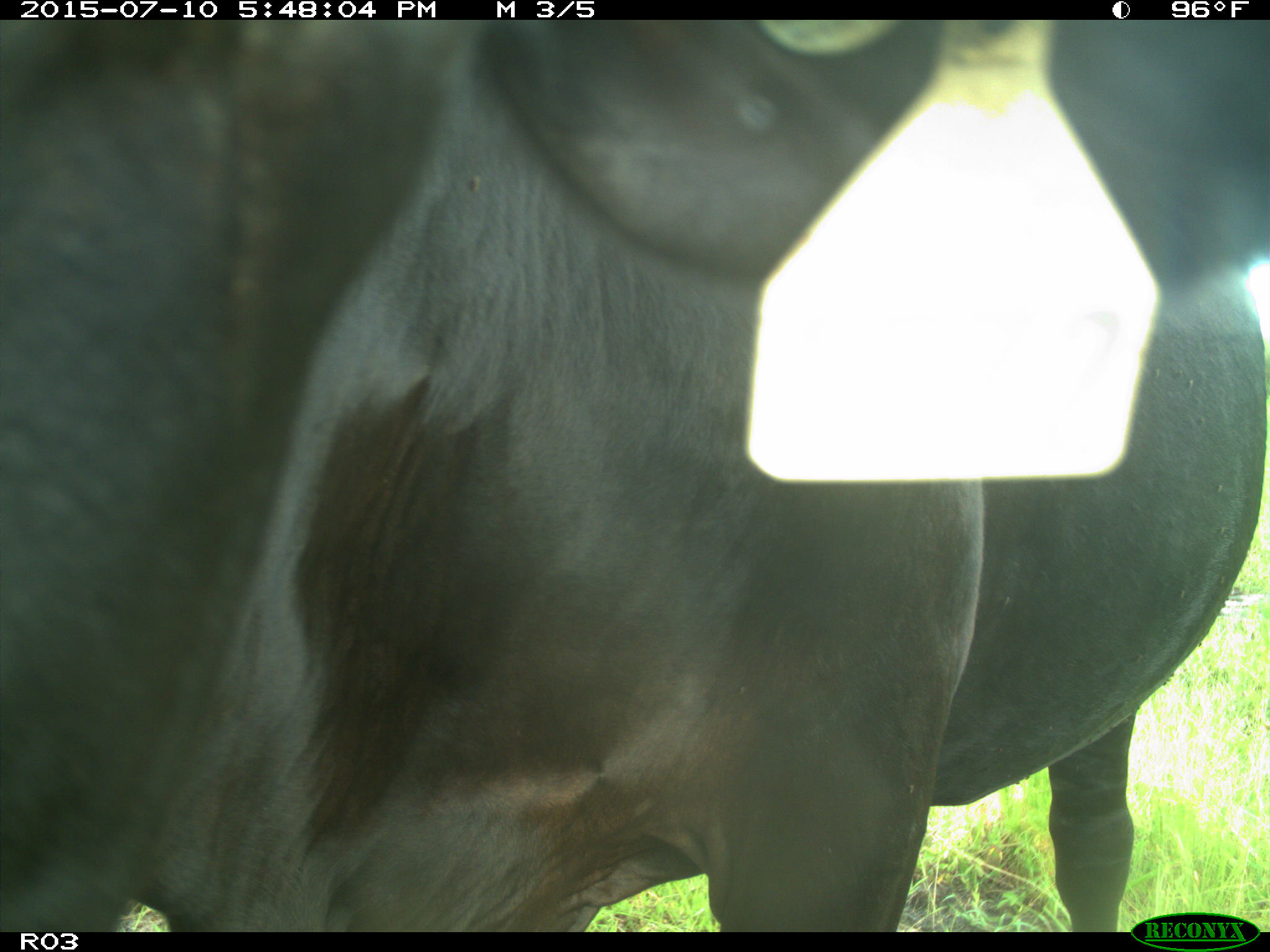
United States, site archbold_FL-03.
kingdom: Animalia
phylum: Chordata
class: Mammalia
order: Artiodactyla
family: Bovidae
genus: Bos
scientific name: Bos taurus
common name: domestic cow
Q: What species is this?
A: Bos taurus (domestic cow).